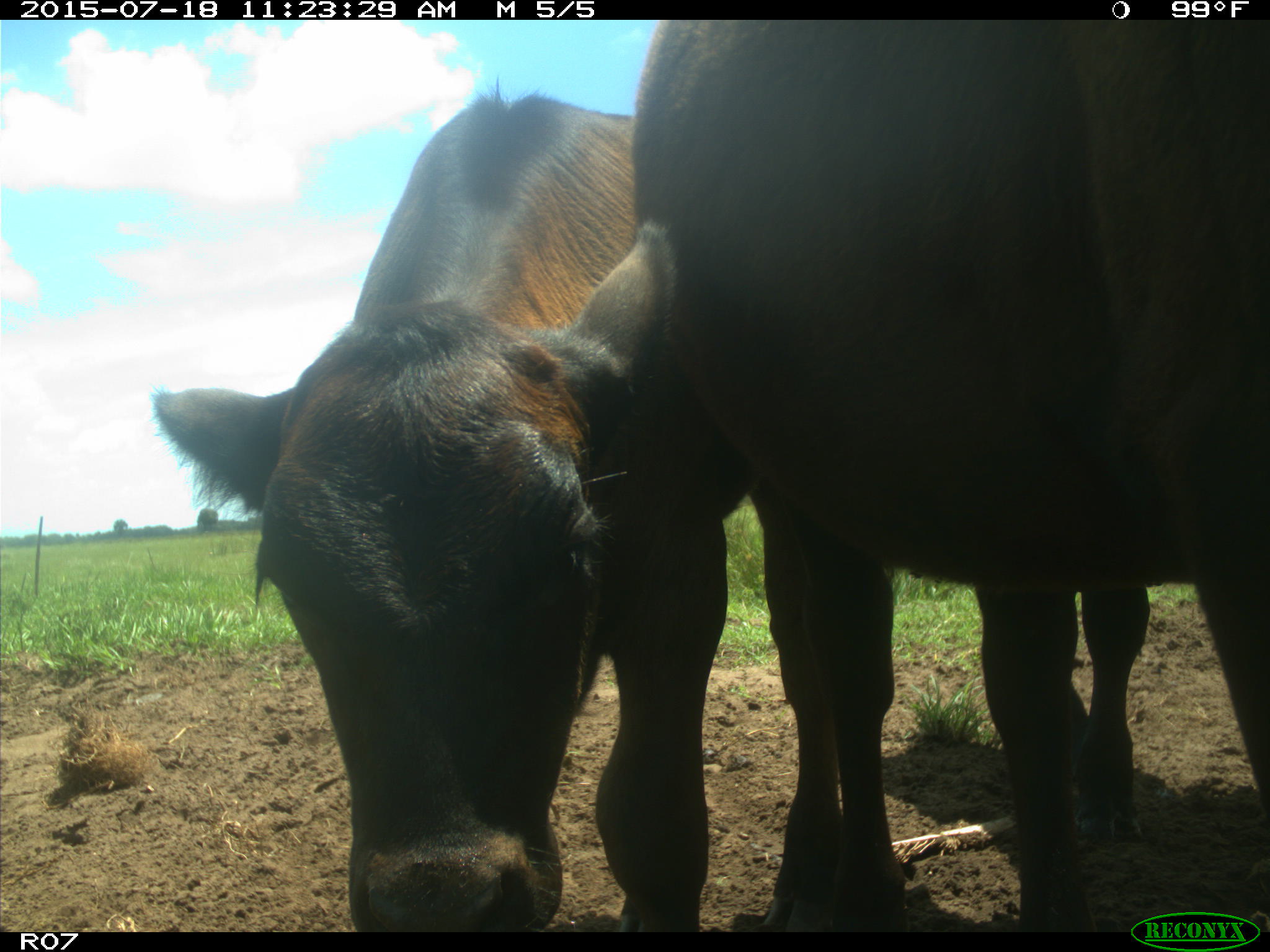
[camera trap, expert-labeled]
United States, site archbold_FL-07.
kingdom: Animalia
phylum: Chordata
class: Mammalia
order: Artiodactyla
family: Bovidae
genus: Bos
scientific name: Bos taurus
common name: domestic cow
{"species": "Bos taurus (domestic cow)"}